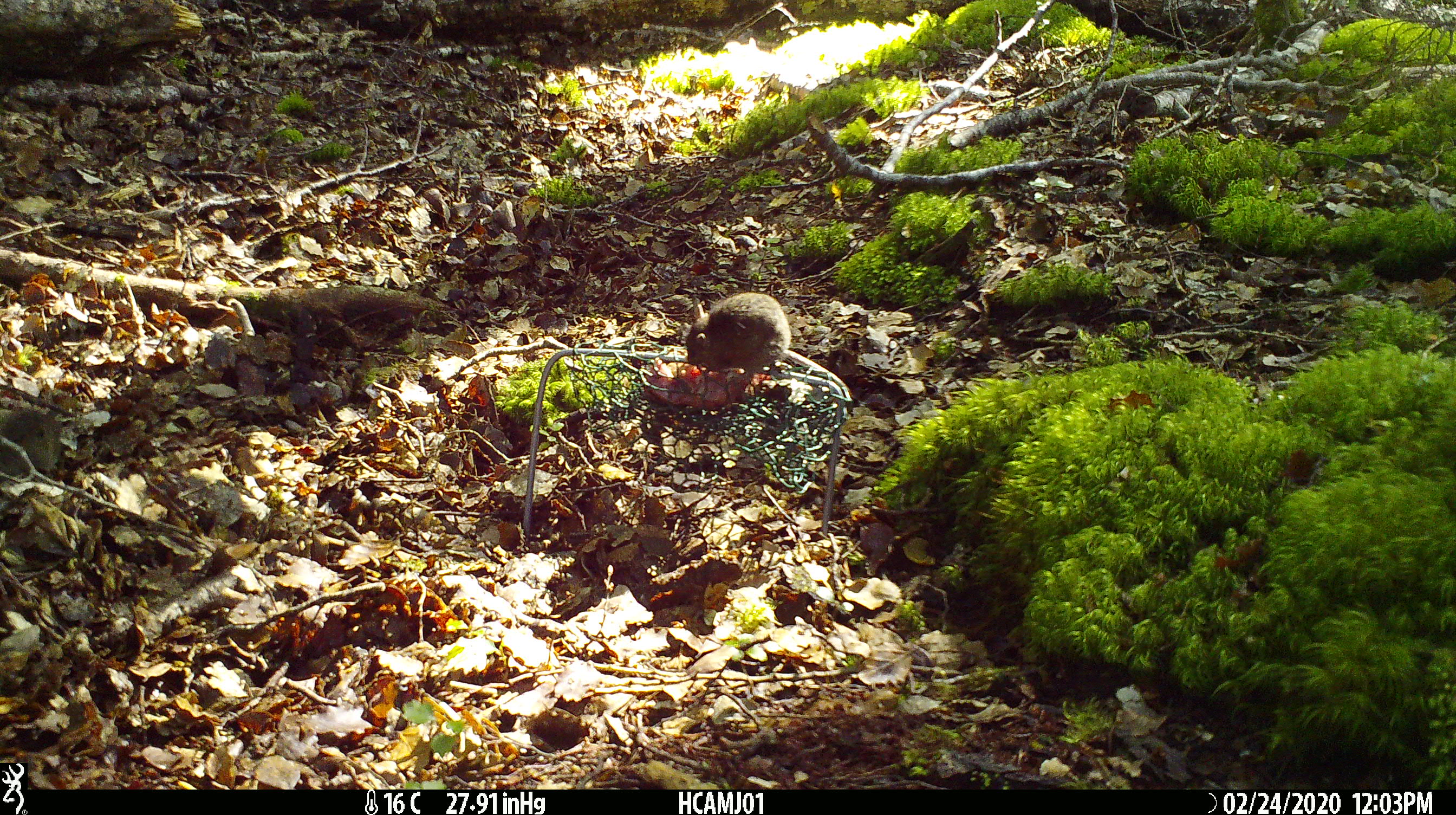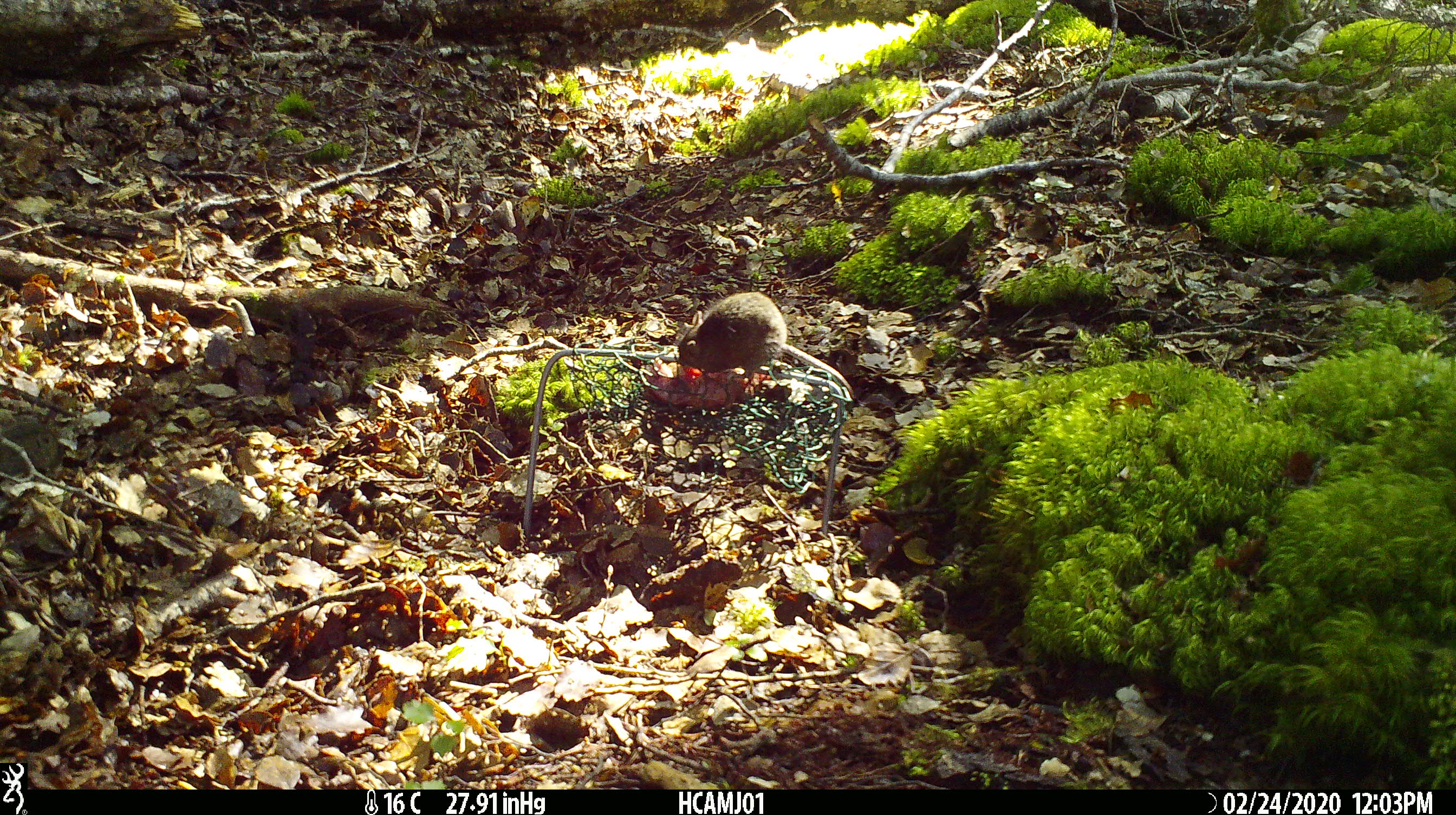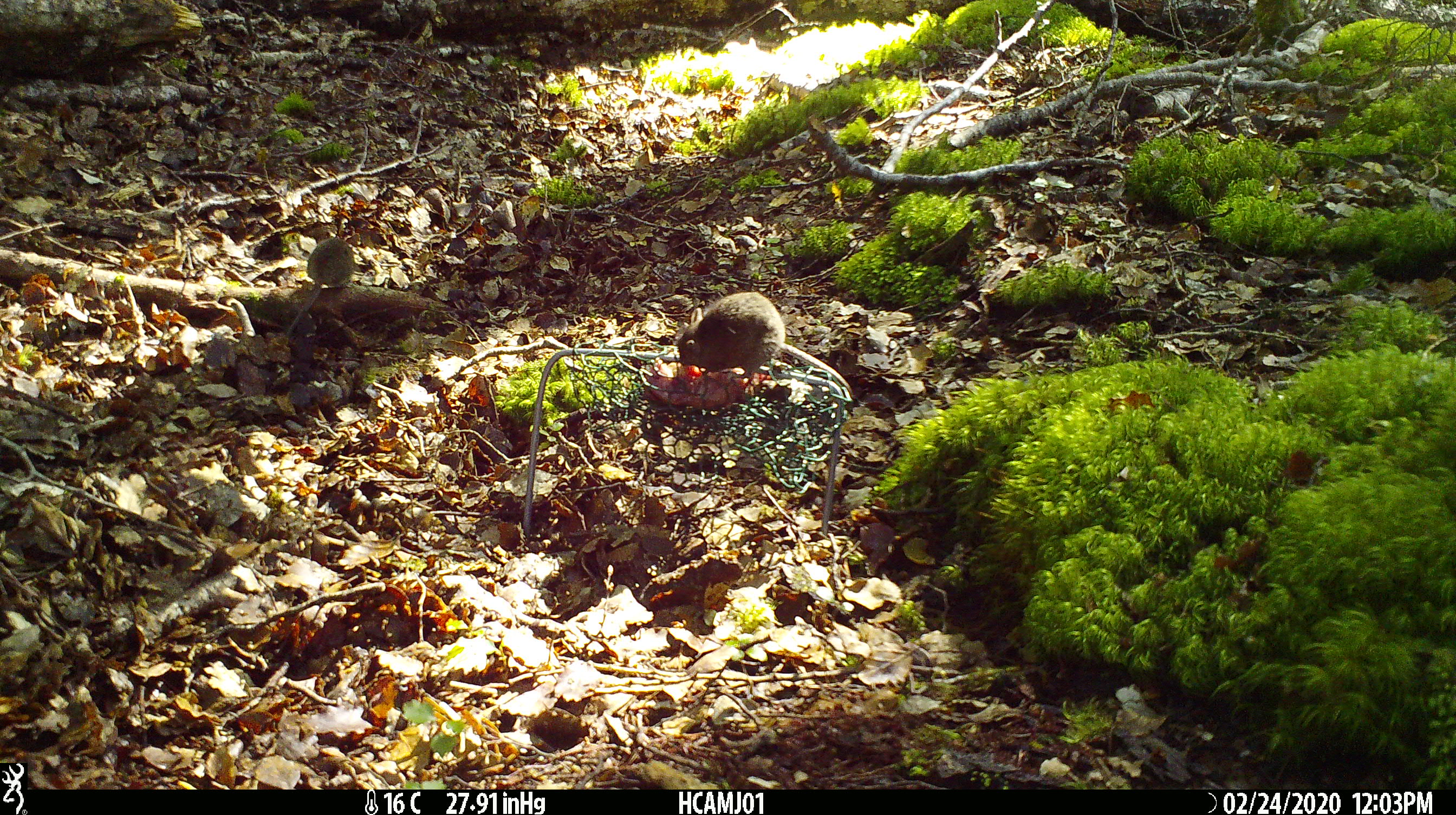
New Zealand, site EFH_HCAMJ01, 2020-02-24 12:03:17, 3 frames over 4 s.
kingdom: Animalia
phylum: Chordata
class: Mammalia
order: Rodentia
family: Muridae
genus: Mus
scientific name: Mus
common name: mouse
Mouse (Mus).